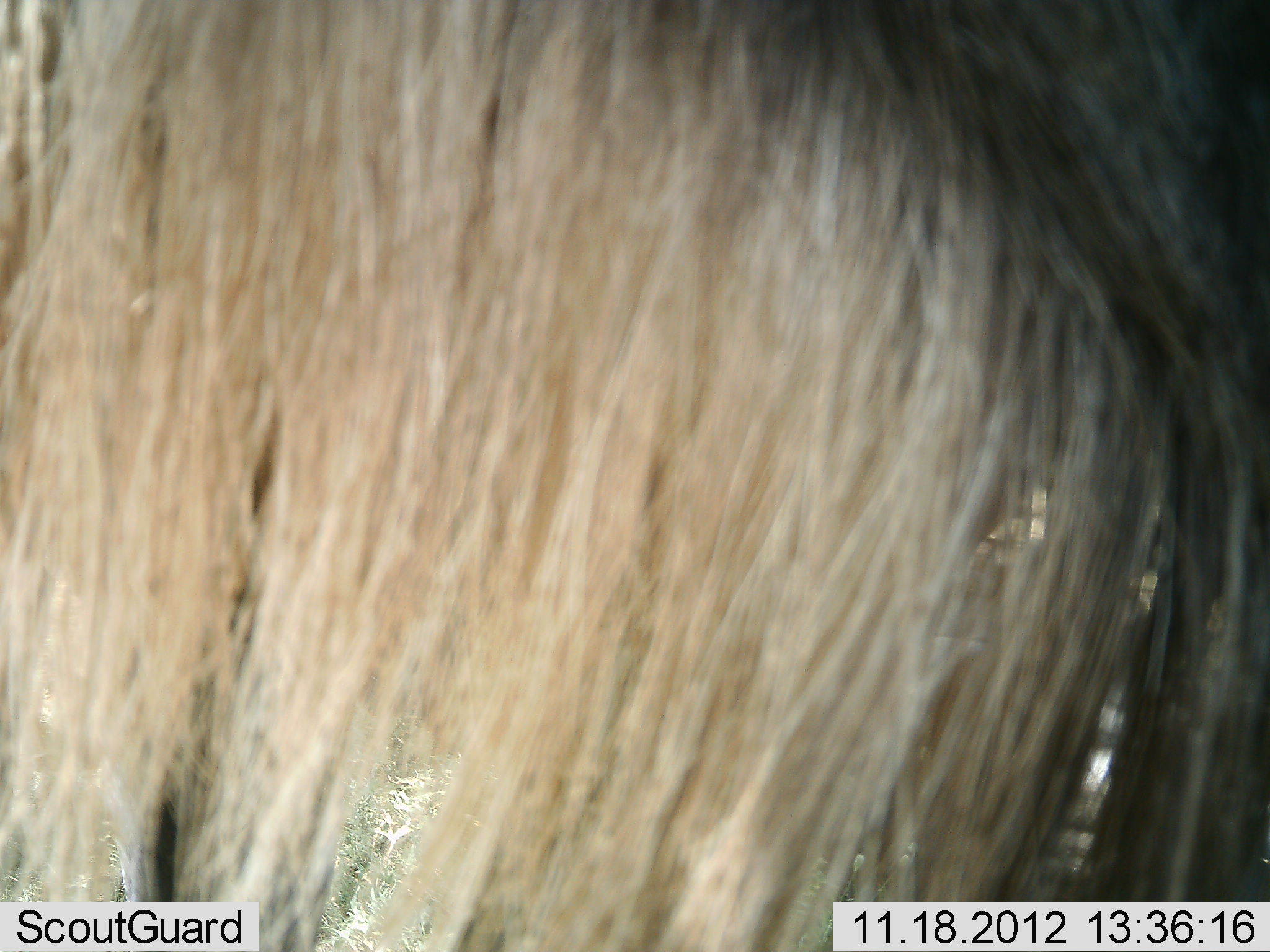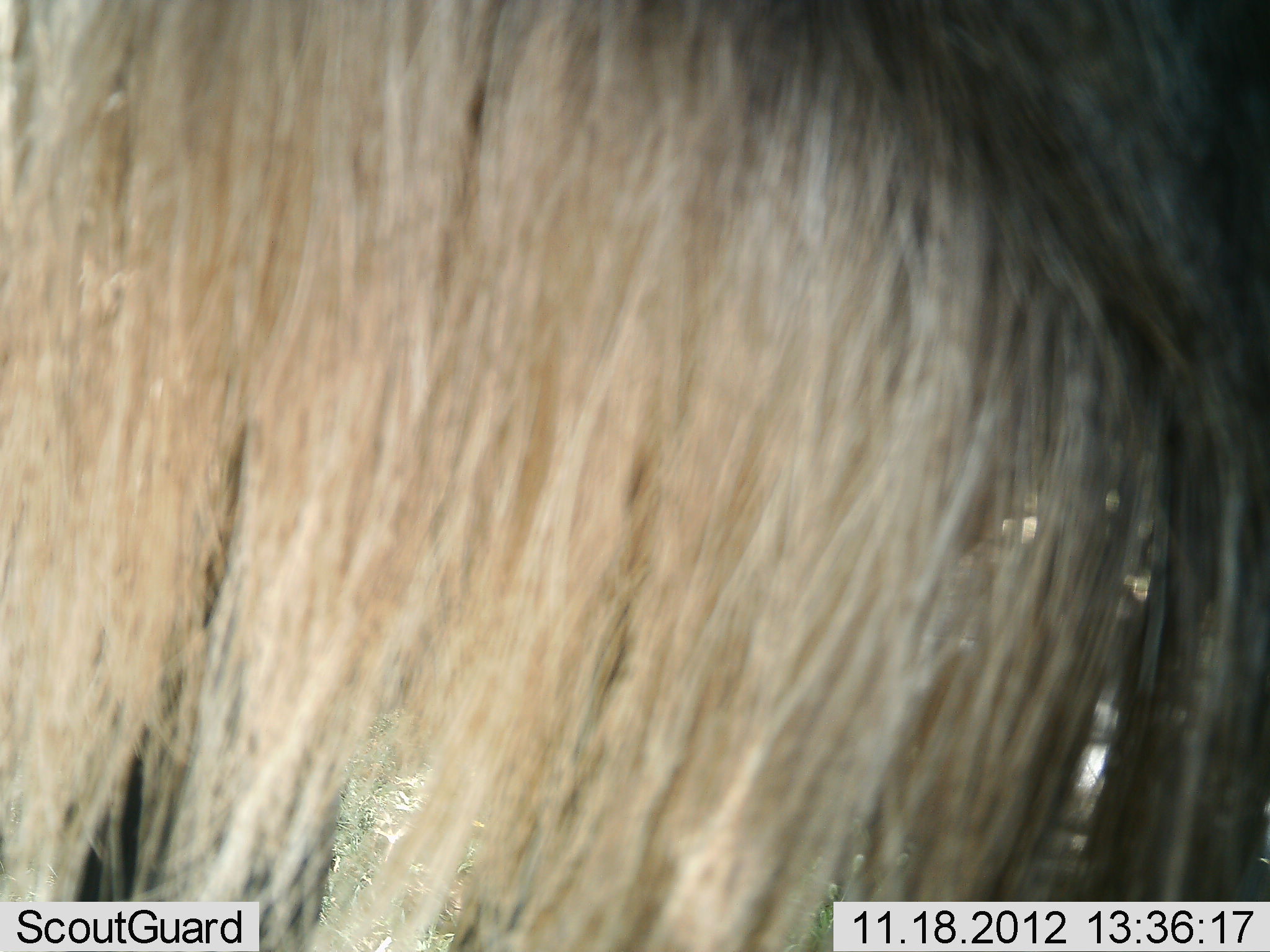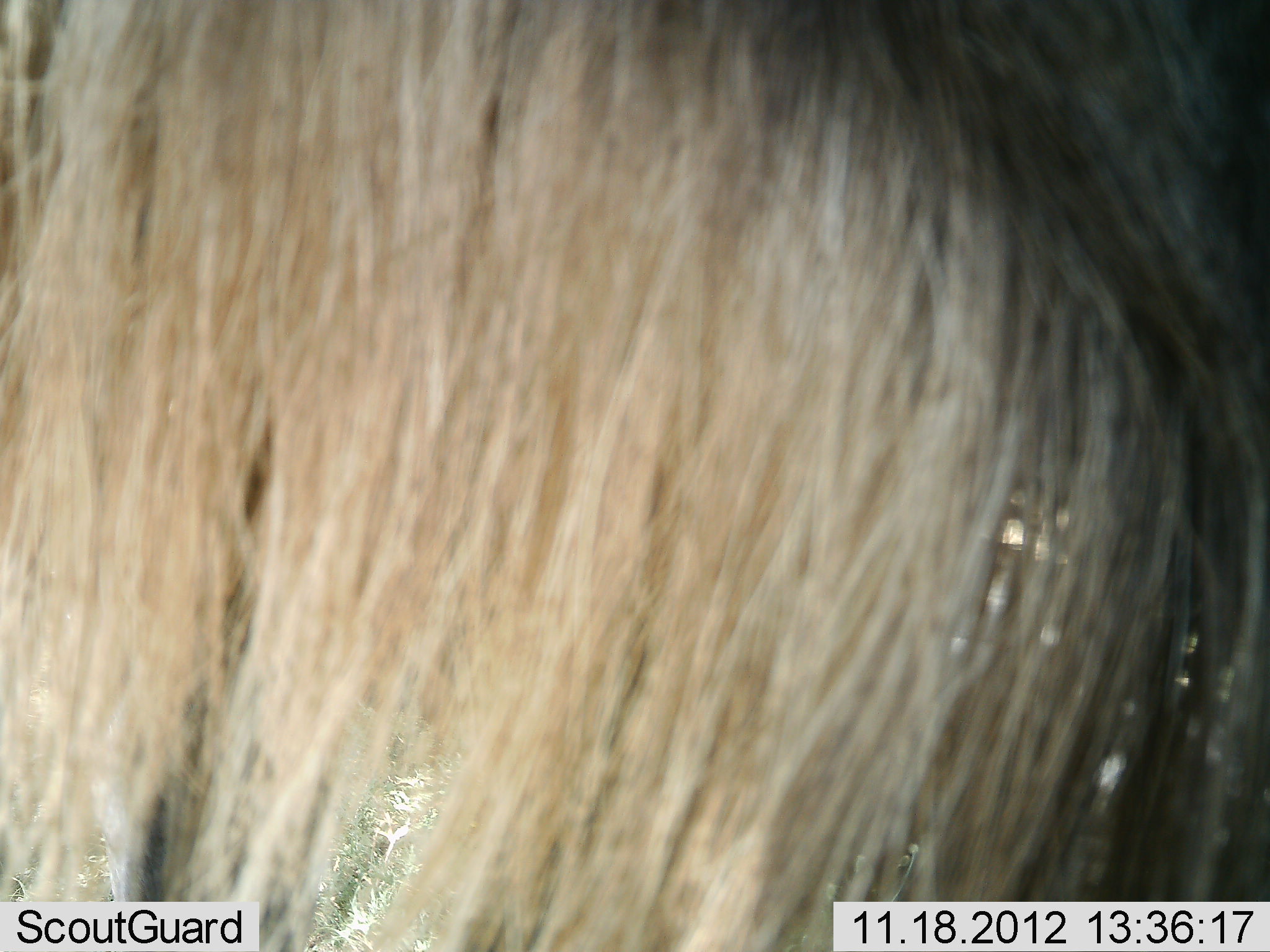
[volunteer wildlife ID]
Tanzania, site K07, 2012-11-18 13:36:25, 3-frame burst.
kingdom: Animalia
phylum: Chordata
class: Mammalia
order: Artiodactyla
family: Bovidae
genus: Connochaetes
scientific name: Connochaetes taurinus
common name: blue wildebeest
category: wildebeest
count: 1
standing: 100%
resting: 0%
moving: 0%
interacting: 0%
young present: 0%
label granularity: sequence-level